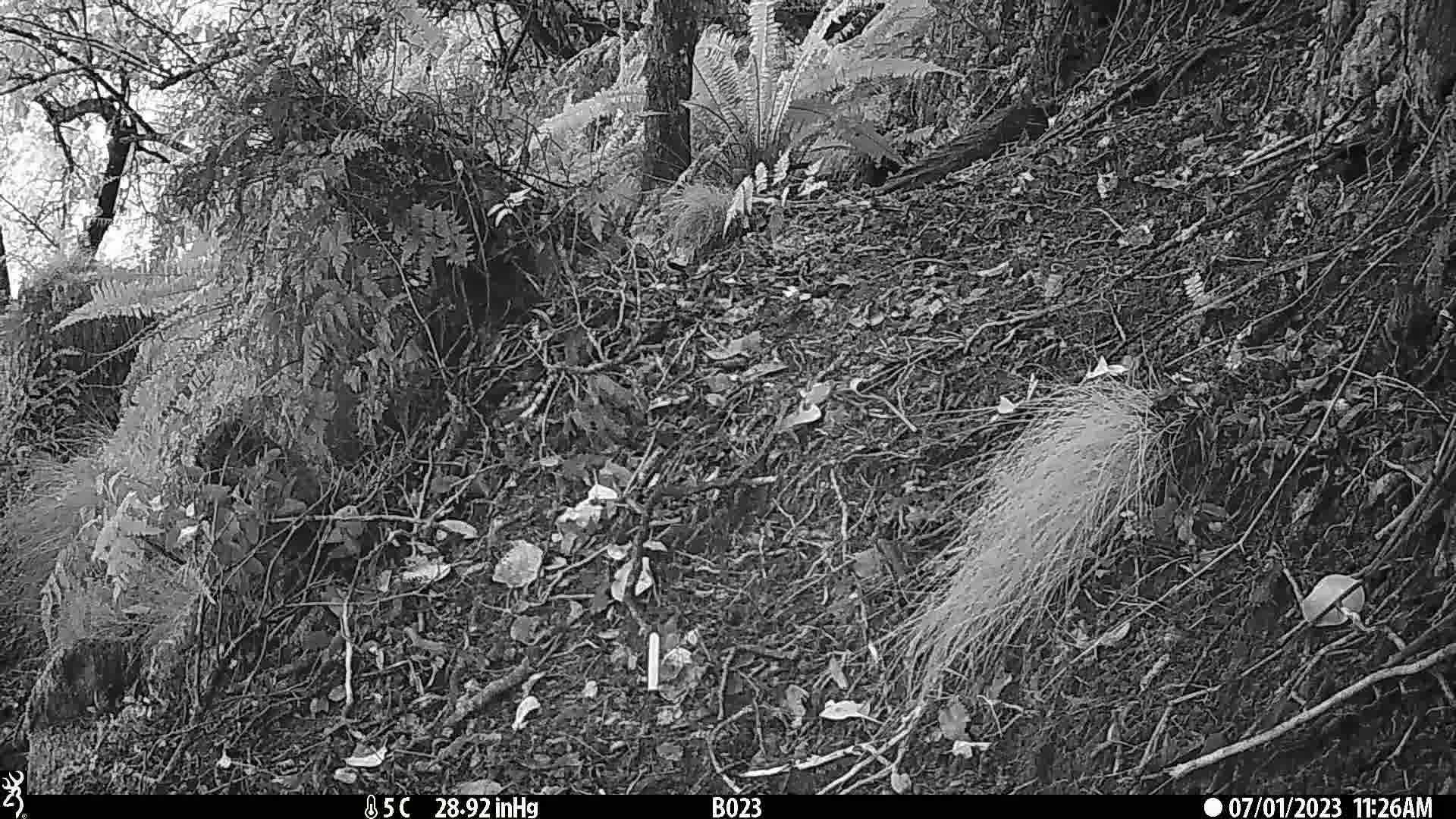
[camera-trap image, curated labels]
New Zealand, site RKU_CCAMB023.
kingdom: Animalia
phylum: Chordata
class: Aves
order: Passeriformes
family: Prunellidae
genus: Prunella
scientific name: Prunella modularis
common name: dunnock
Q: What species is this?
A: Dunnock (Prunella modularis).